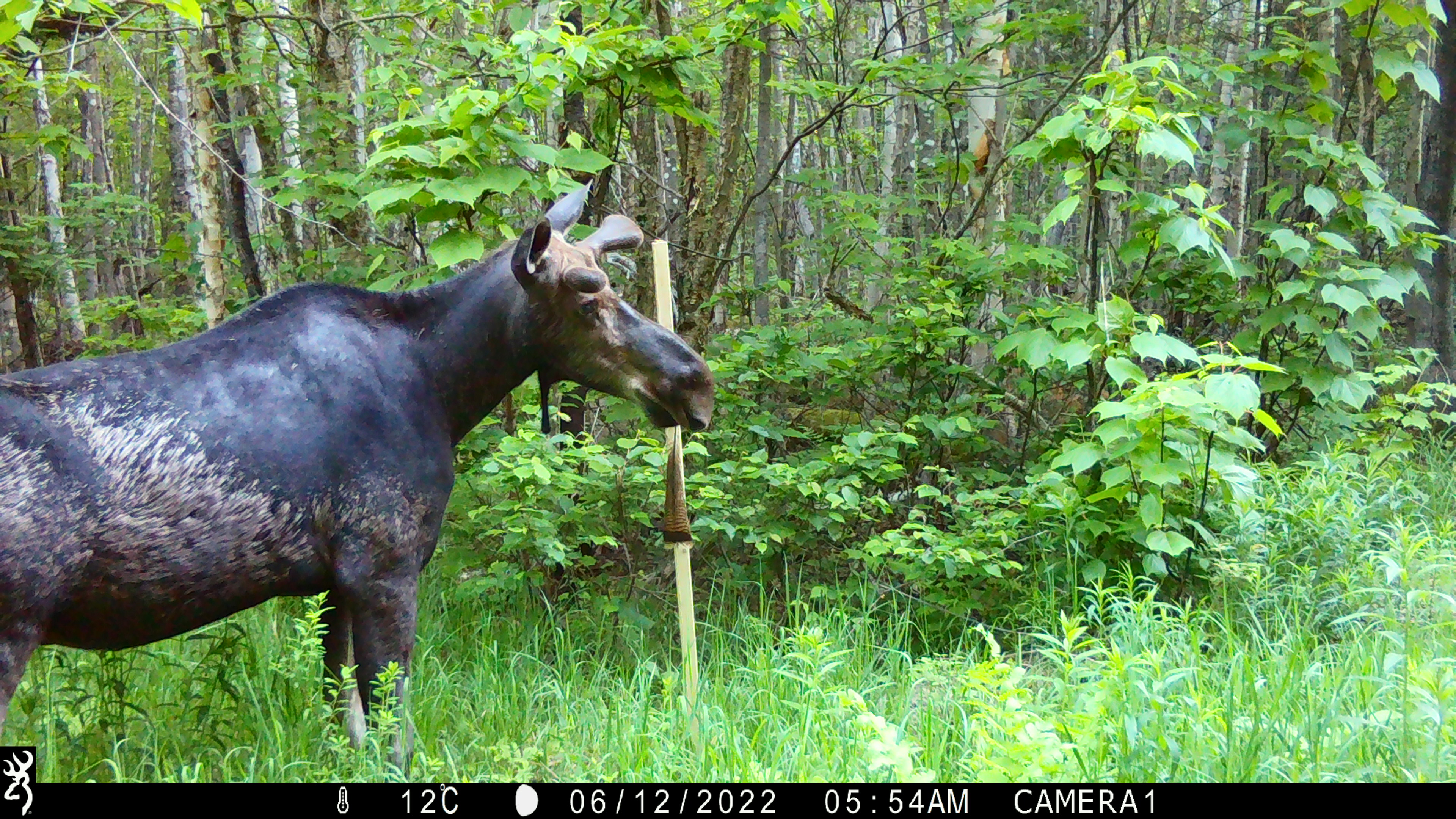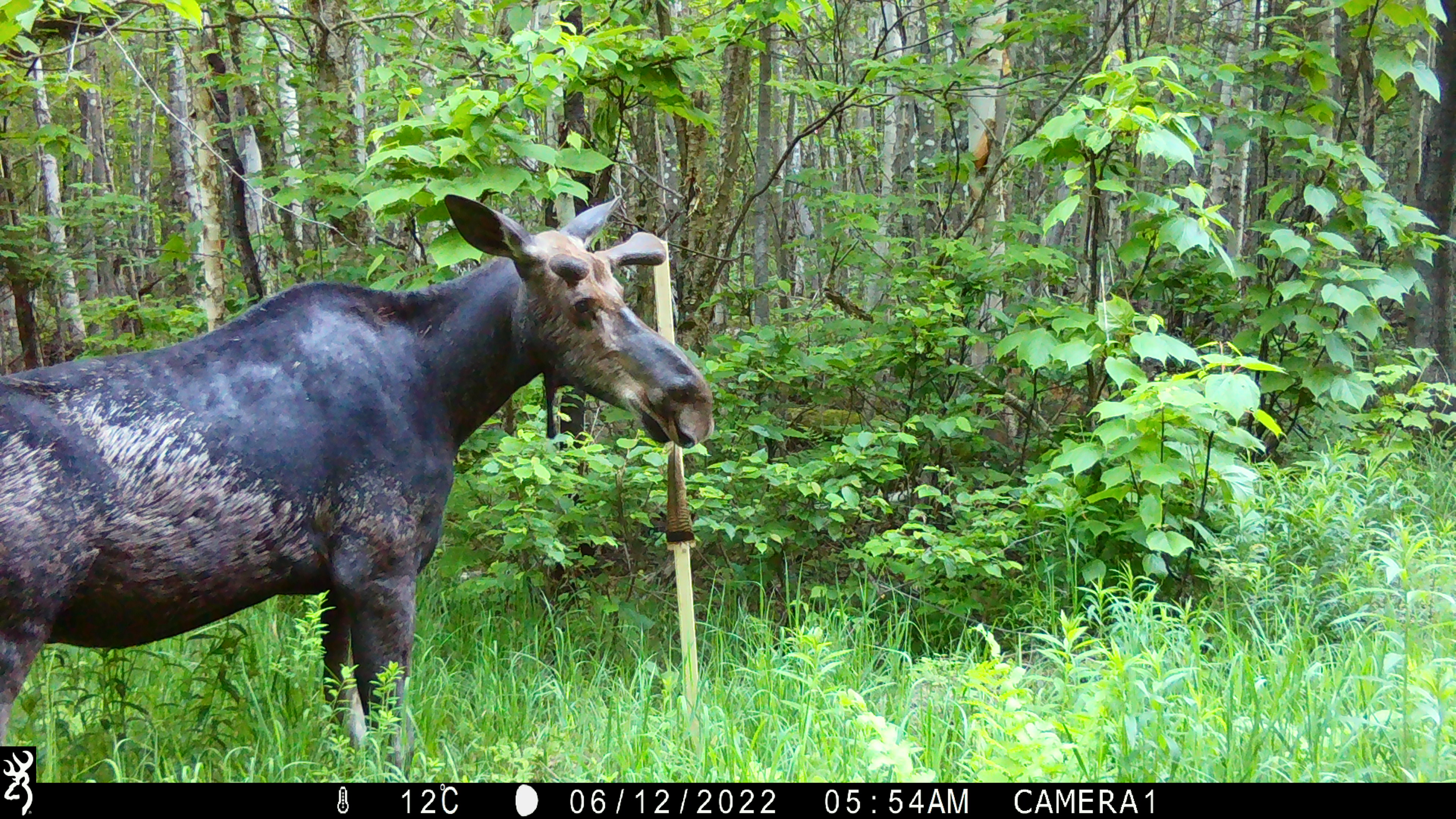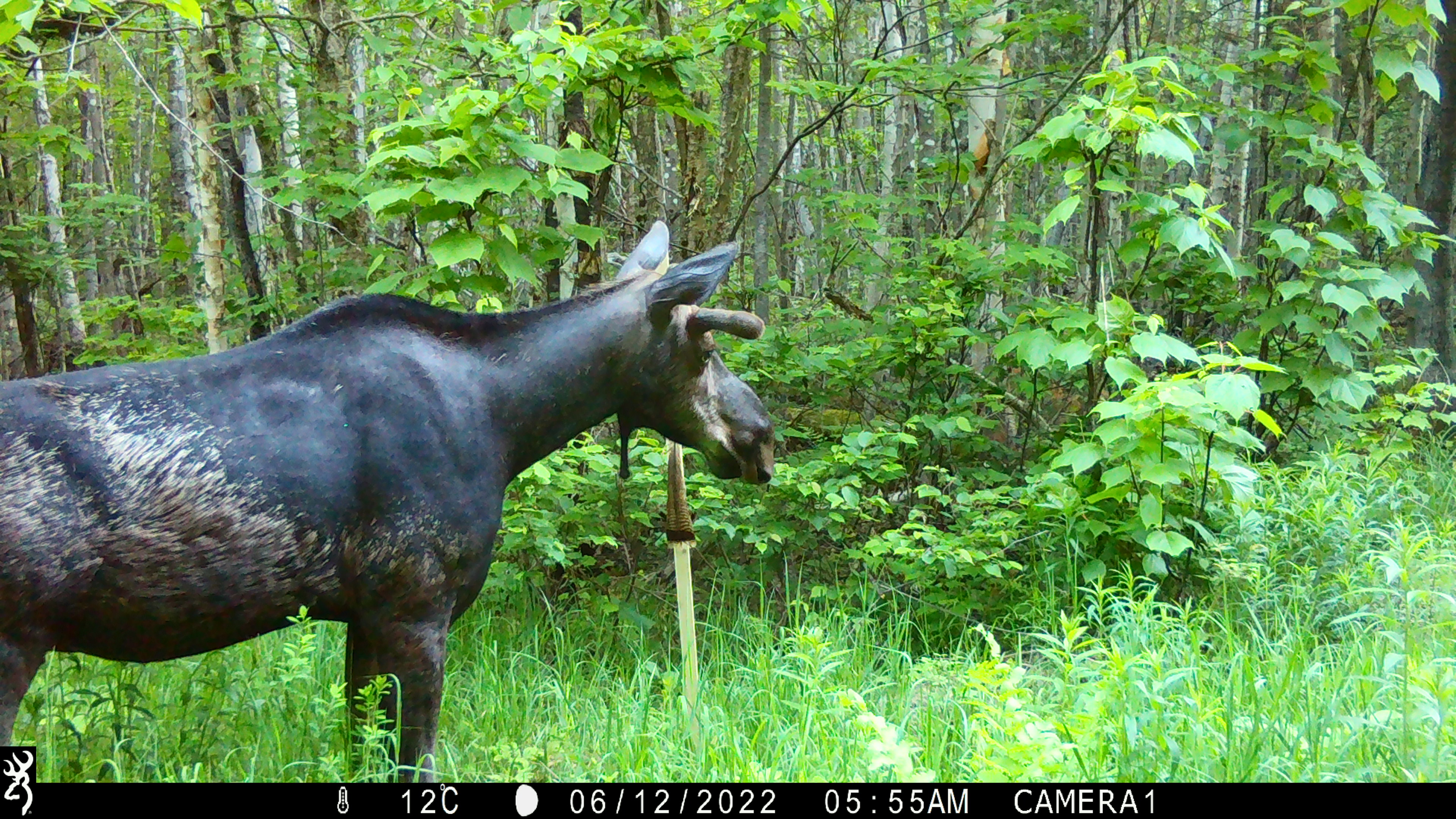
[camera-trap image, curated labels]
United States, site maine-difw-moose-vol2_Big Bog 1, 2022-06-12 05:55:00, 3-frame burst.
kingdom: Animalia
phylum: Chordata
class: Mammalia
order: Artiodactyla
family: Cervidae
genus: Alces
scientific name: Alces alces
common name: moose